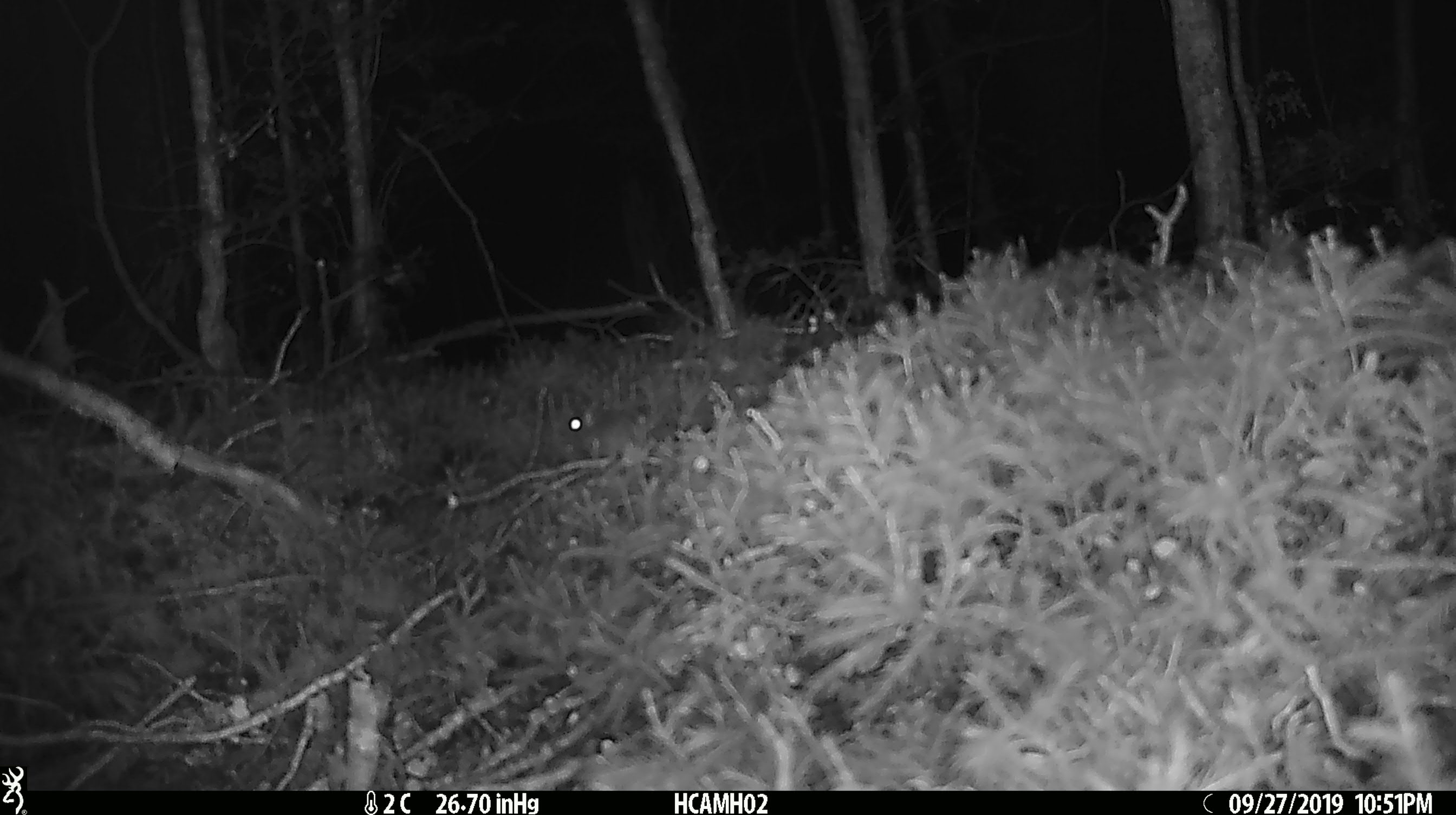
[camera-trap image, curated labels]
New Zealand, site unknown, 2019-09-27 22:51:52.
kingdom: Animalia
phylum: Chordata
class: Mammalia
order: Rodentia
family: Muridae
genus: Mus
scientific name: Mus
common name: mouse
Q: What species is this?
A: Mouse (Mus).